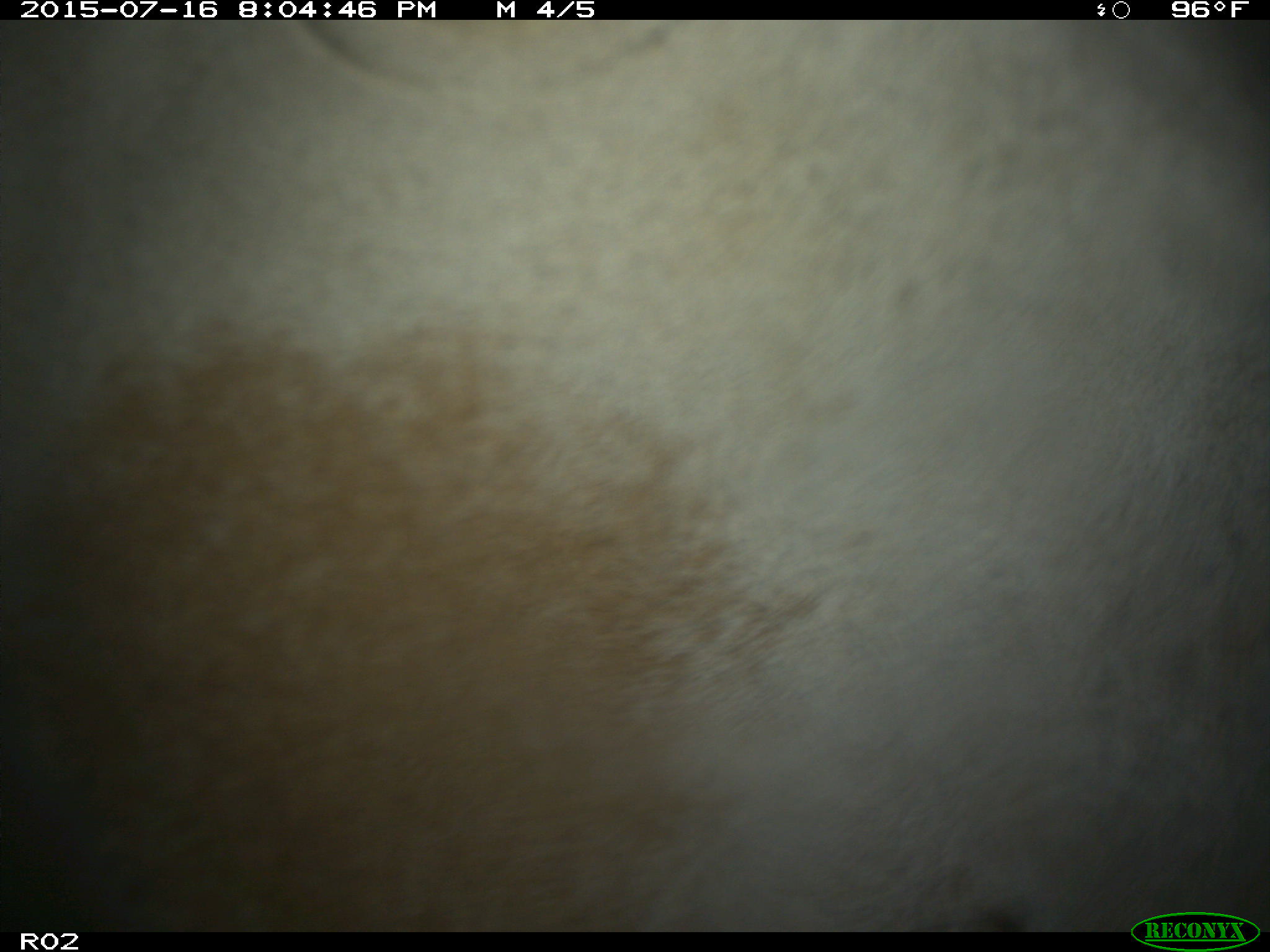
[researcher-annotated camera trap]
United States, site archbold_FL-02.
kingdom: Animalia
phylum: Chordata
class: Mammalia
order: Artiodactyla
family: Bovidae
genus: Bos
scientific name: Bos taurus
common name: domestic cow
Bos taurus (domestic cow).